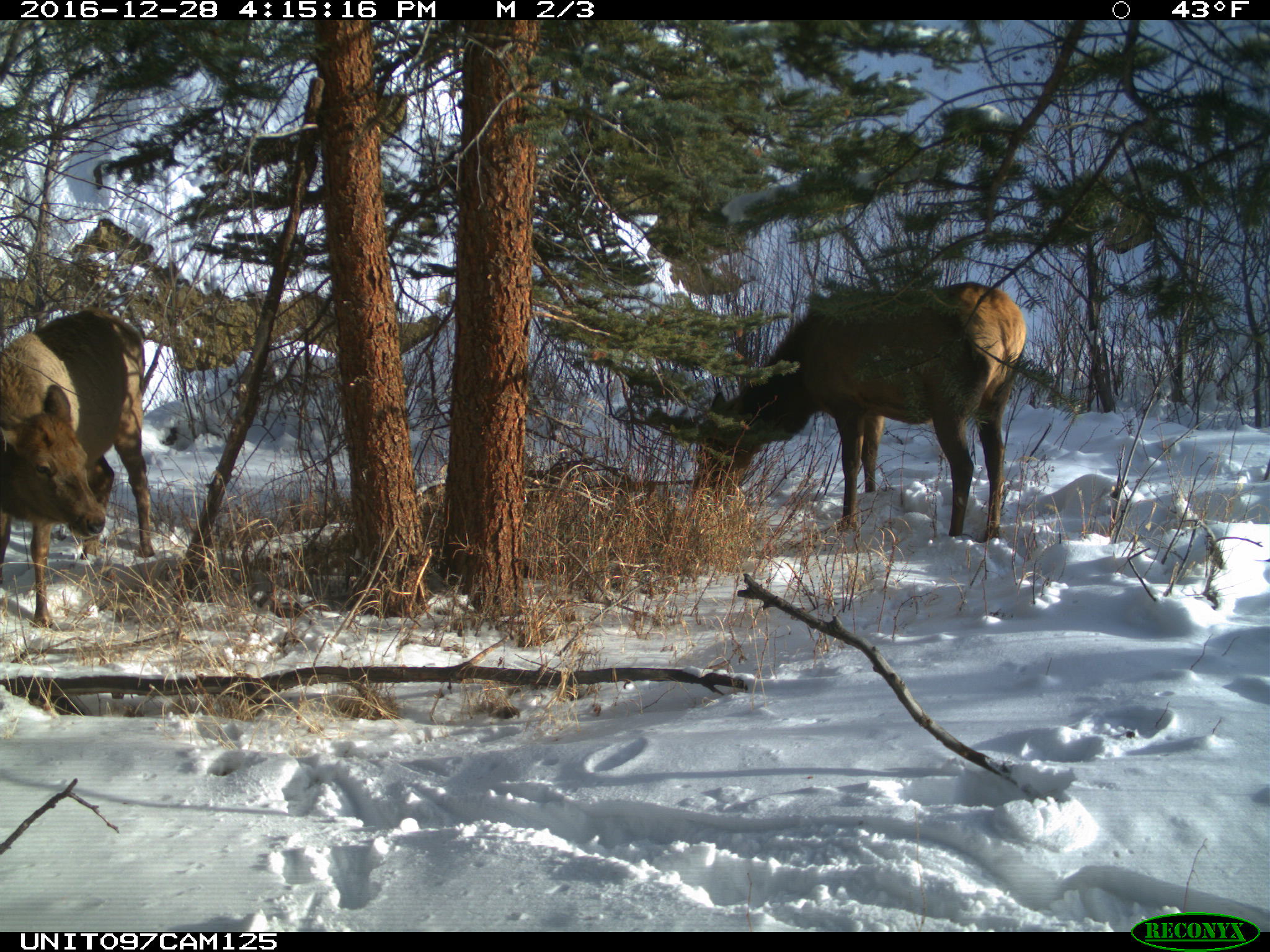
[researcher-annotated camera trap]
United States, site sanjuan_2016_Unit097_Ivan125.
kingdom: Animalia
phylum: Chordata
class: Mammalia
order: Artiodactyla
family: Cervidae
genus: Cervus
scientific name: Cervus elaphus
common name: red deer